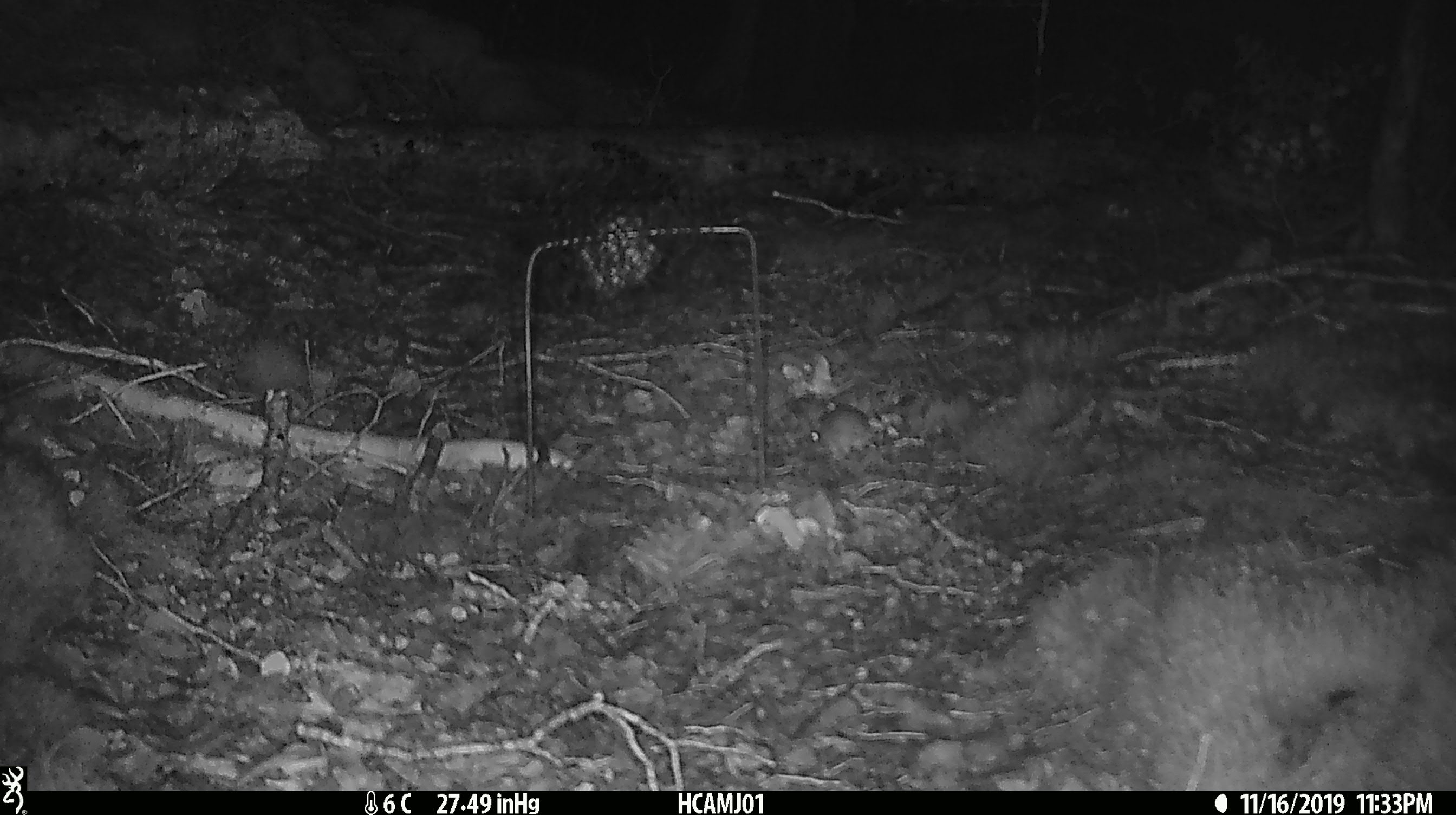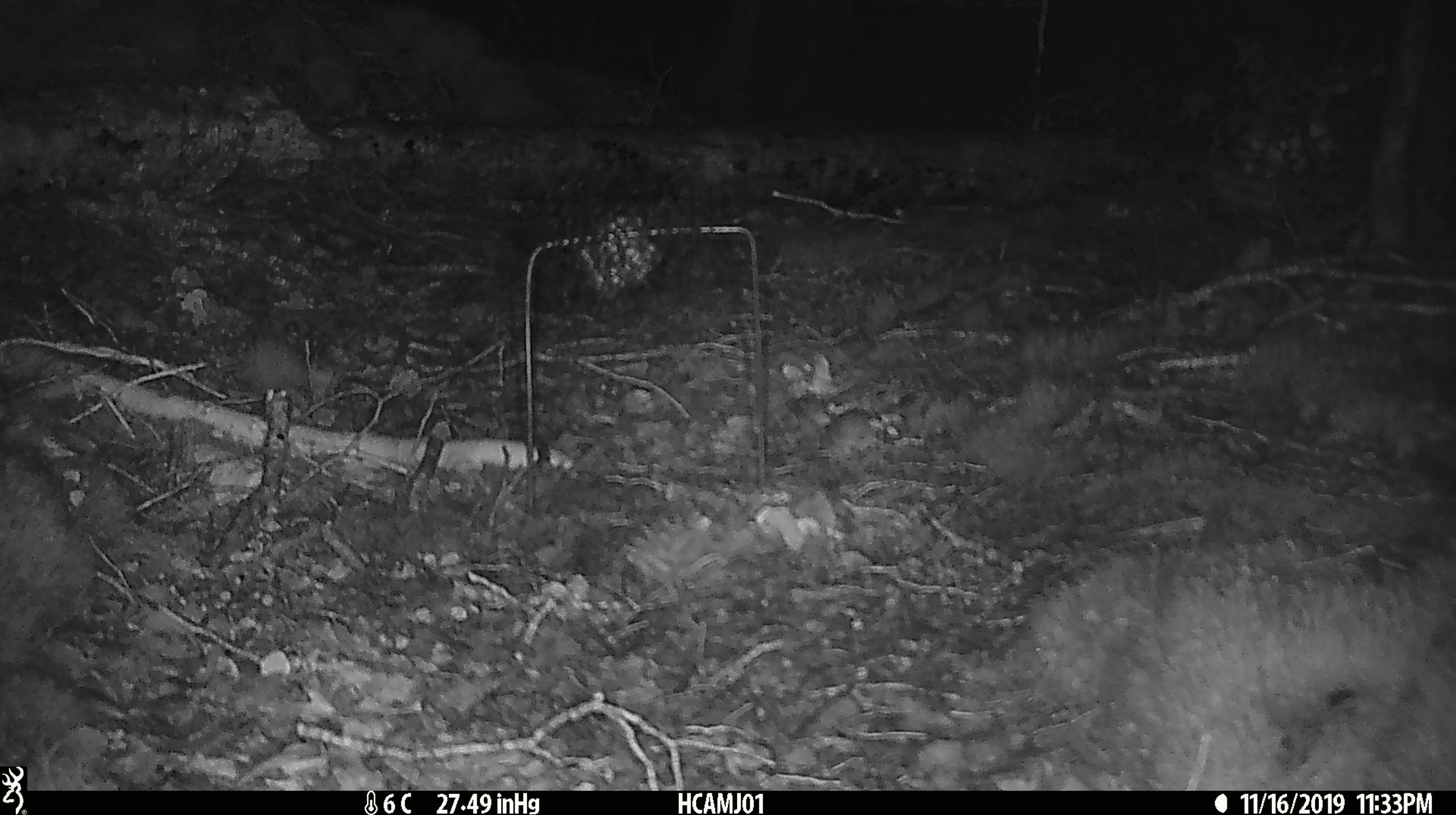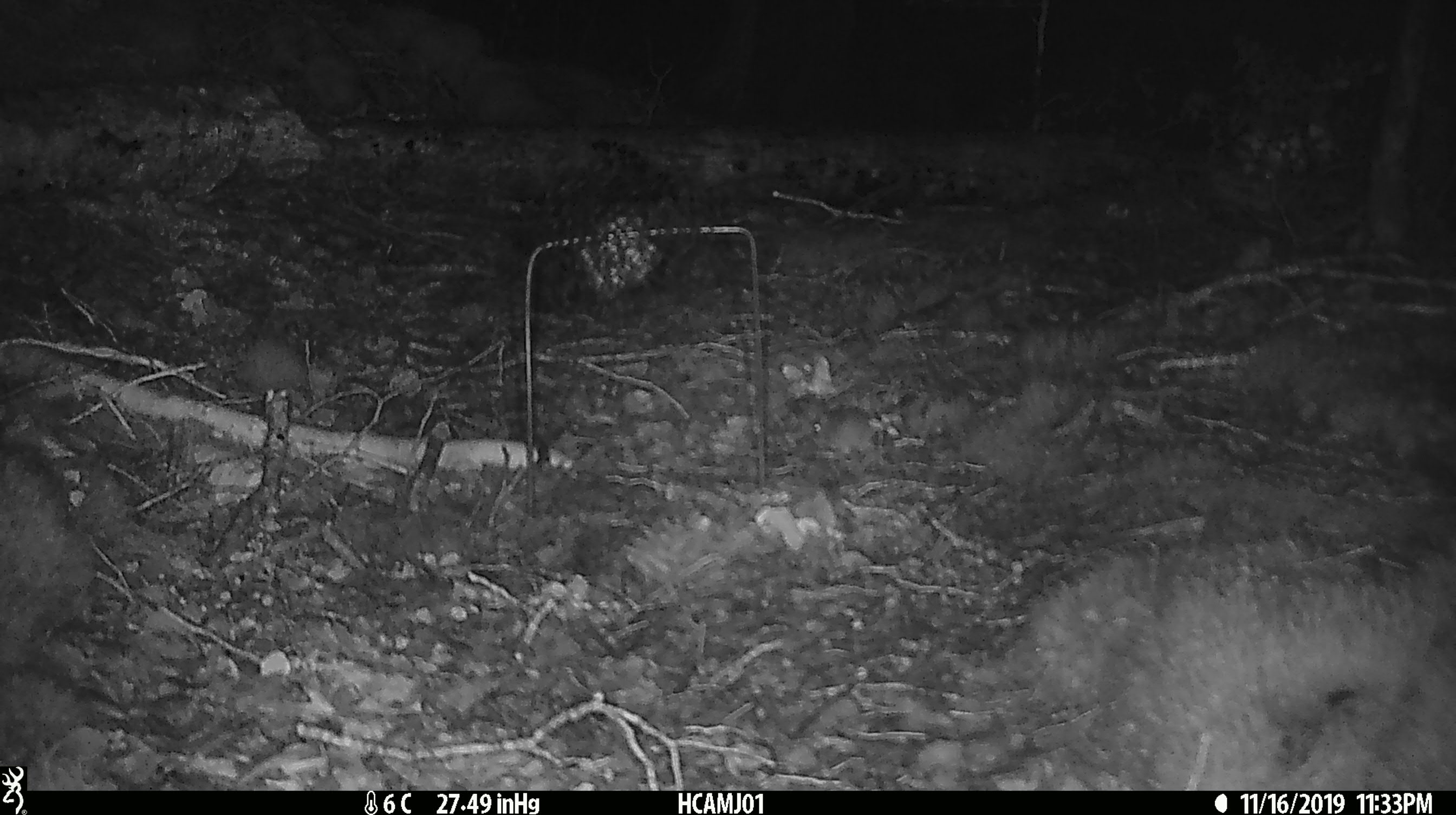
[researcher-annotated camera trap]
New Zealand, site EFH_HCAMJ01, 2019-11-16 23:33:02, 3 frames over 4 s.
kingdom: Animalia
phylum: Chordata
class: Mammalia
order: Rodentia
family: Muridae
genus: Mus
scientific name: Mus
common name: mouse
Mouse (Mus).